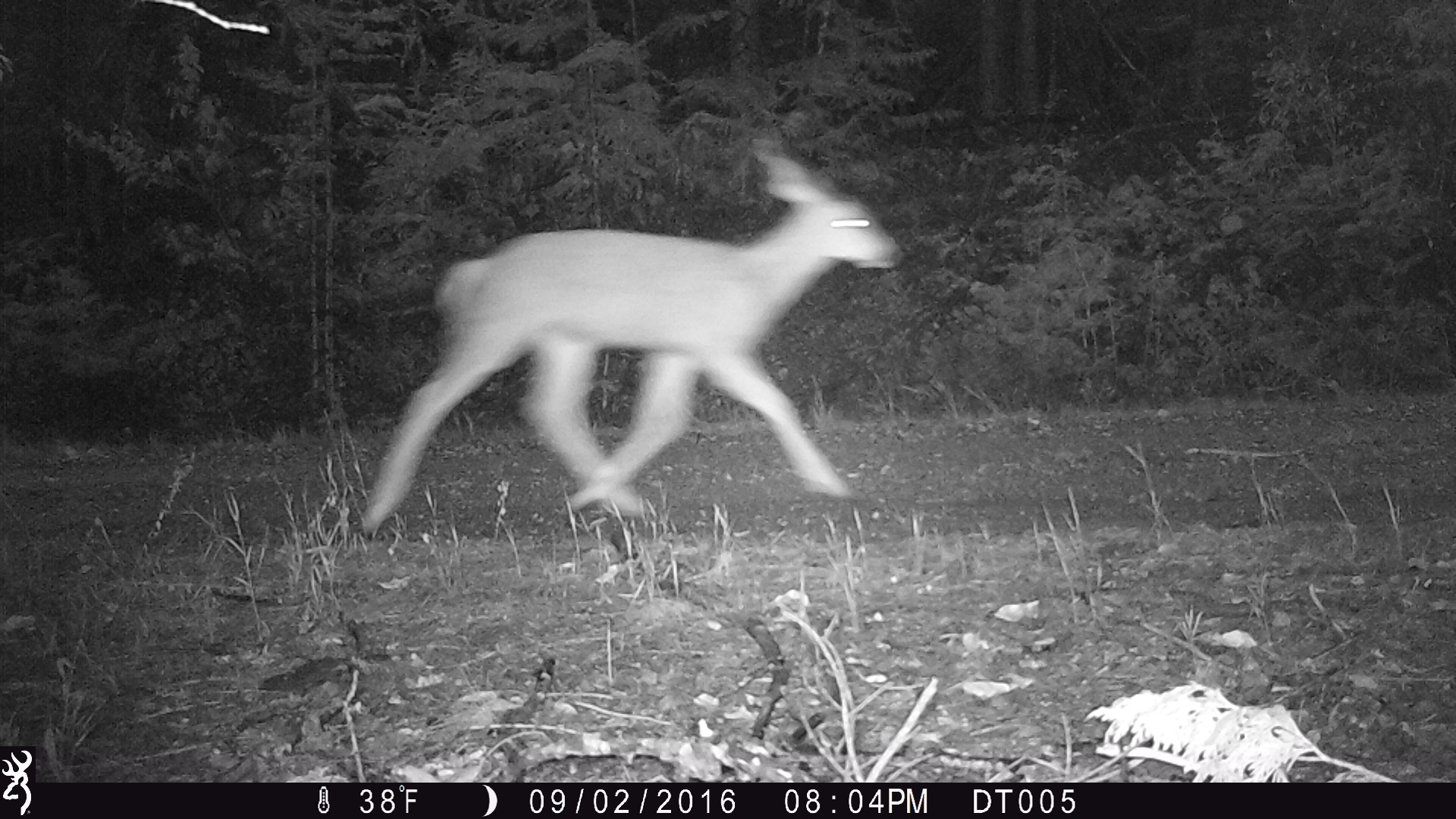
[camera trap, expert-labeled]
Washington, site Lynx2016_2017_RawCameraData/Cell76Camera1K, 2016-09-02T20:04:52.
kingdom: Animalia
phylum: Chordata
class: Mammalia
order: Artiodactyla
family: Cervidae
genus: Odocoileus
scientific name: Odocoileus hemionus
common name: mule deer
Odocoileus hemionus (mule deer). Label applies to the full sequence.